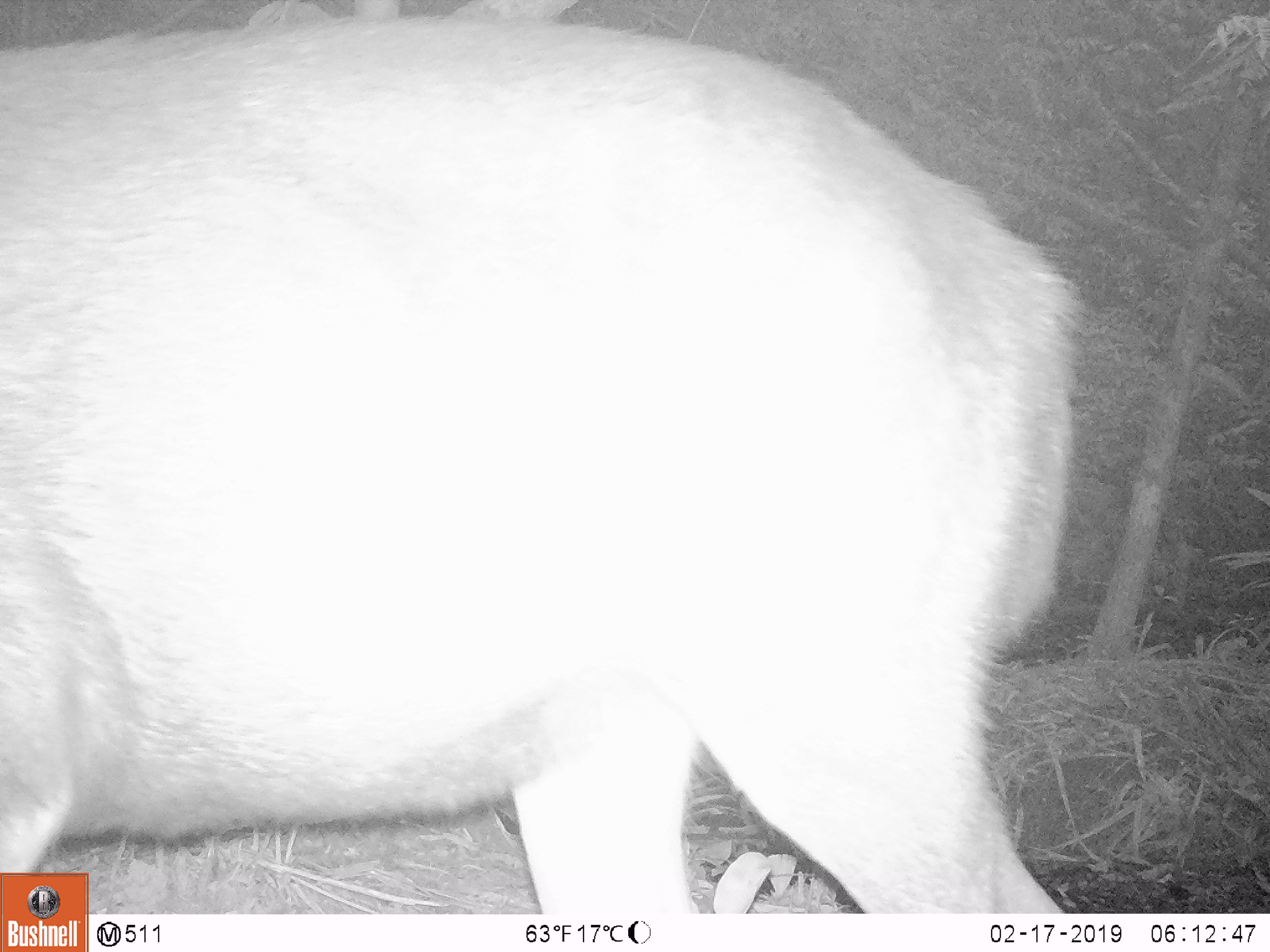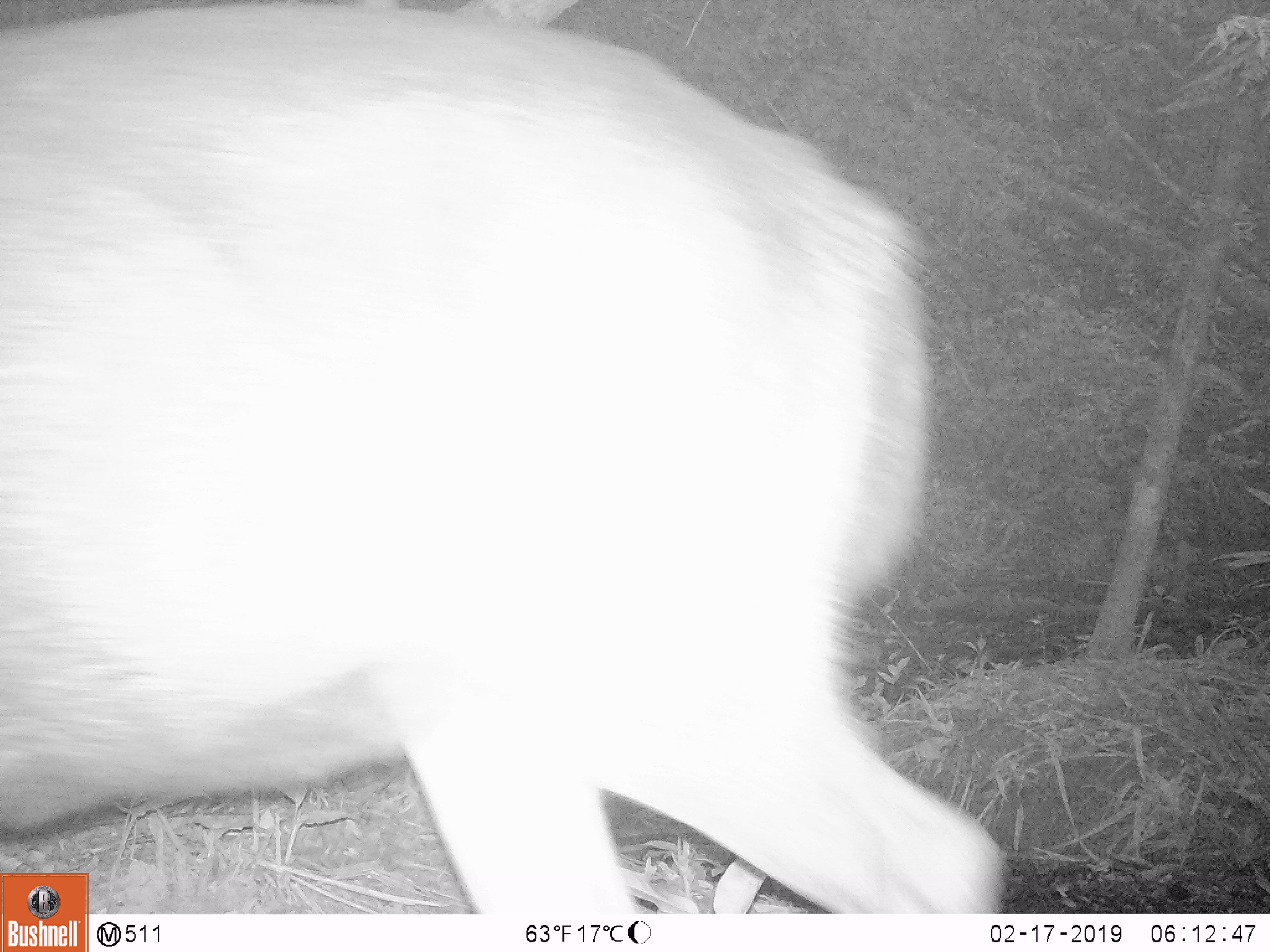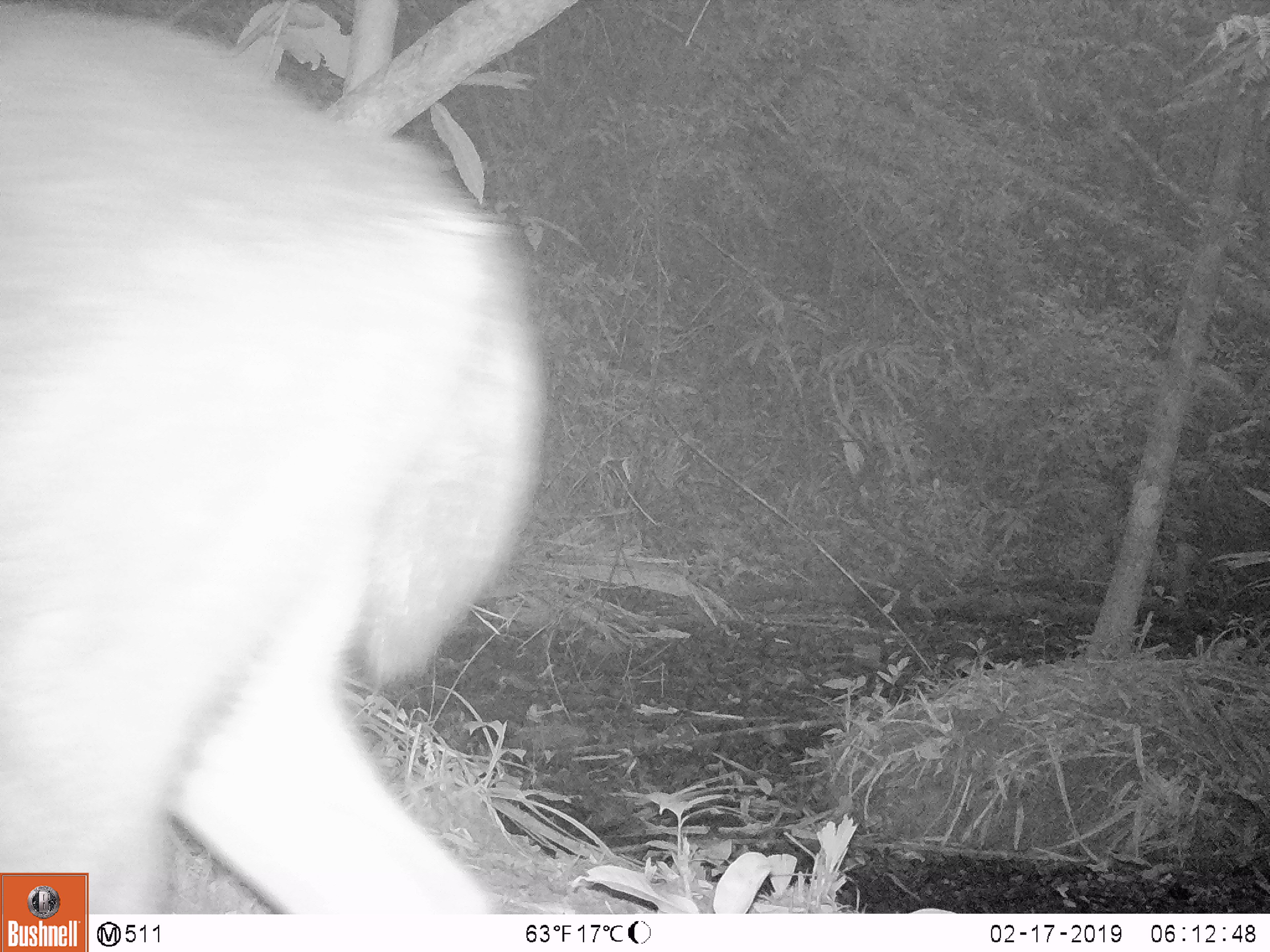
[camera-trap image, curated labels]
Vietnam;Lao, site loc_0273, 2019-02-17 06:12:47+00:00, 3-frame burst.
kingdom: Animalia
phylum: Chordata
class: Mammalia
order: Artiodactyla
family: Cervidae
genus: Rusa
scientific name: Rusa unicolor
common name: sambar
Sambar (Rusa unicolor). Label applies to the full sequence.